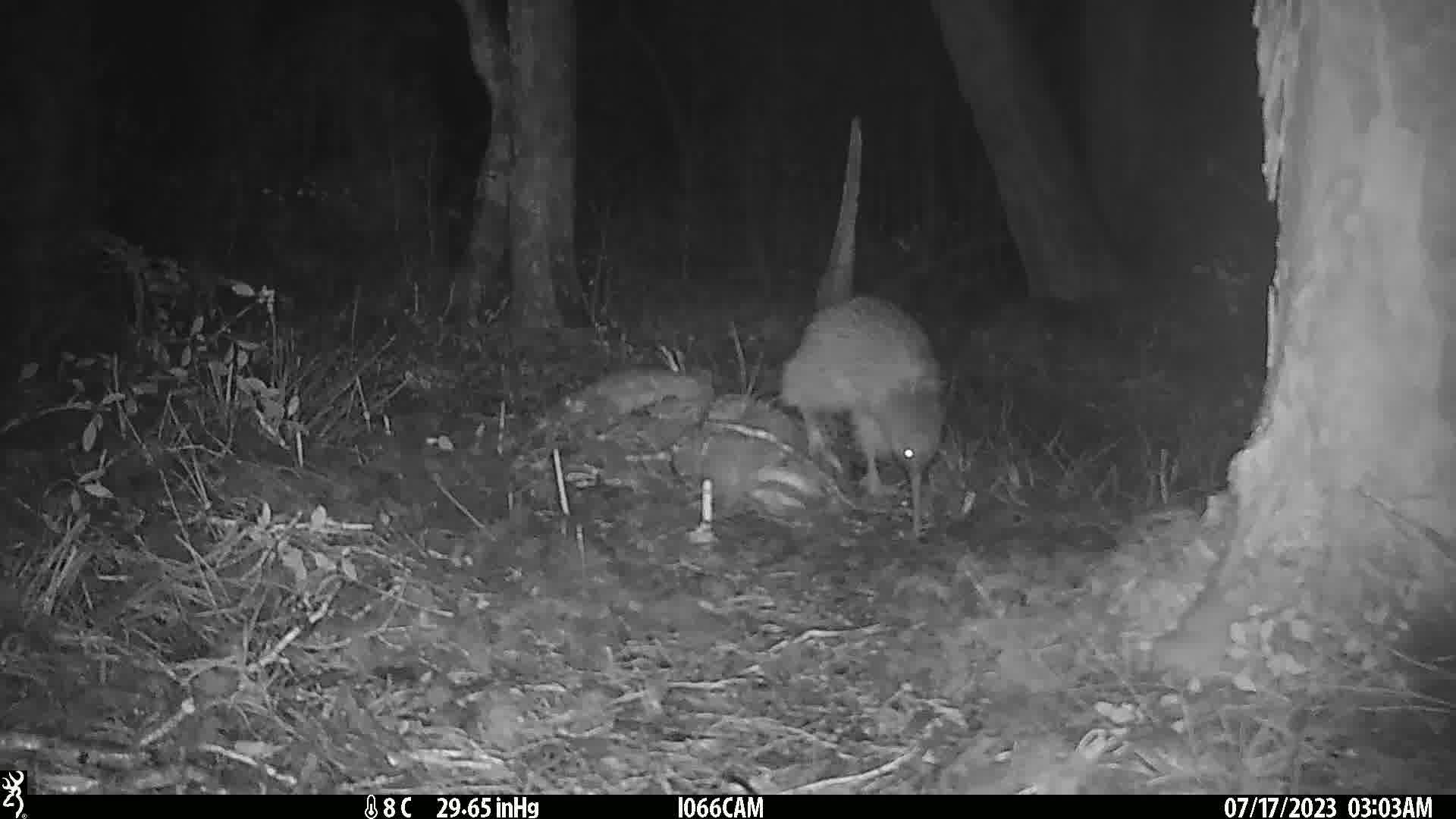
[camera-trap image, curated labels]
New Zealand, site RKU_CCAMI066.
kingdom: Animalia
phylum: Chordata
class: Aves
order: Apterygiformes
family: Apterygidae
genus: Apteryx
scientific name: Apteryx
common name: kiwi